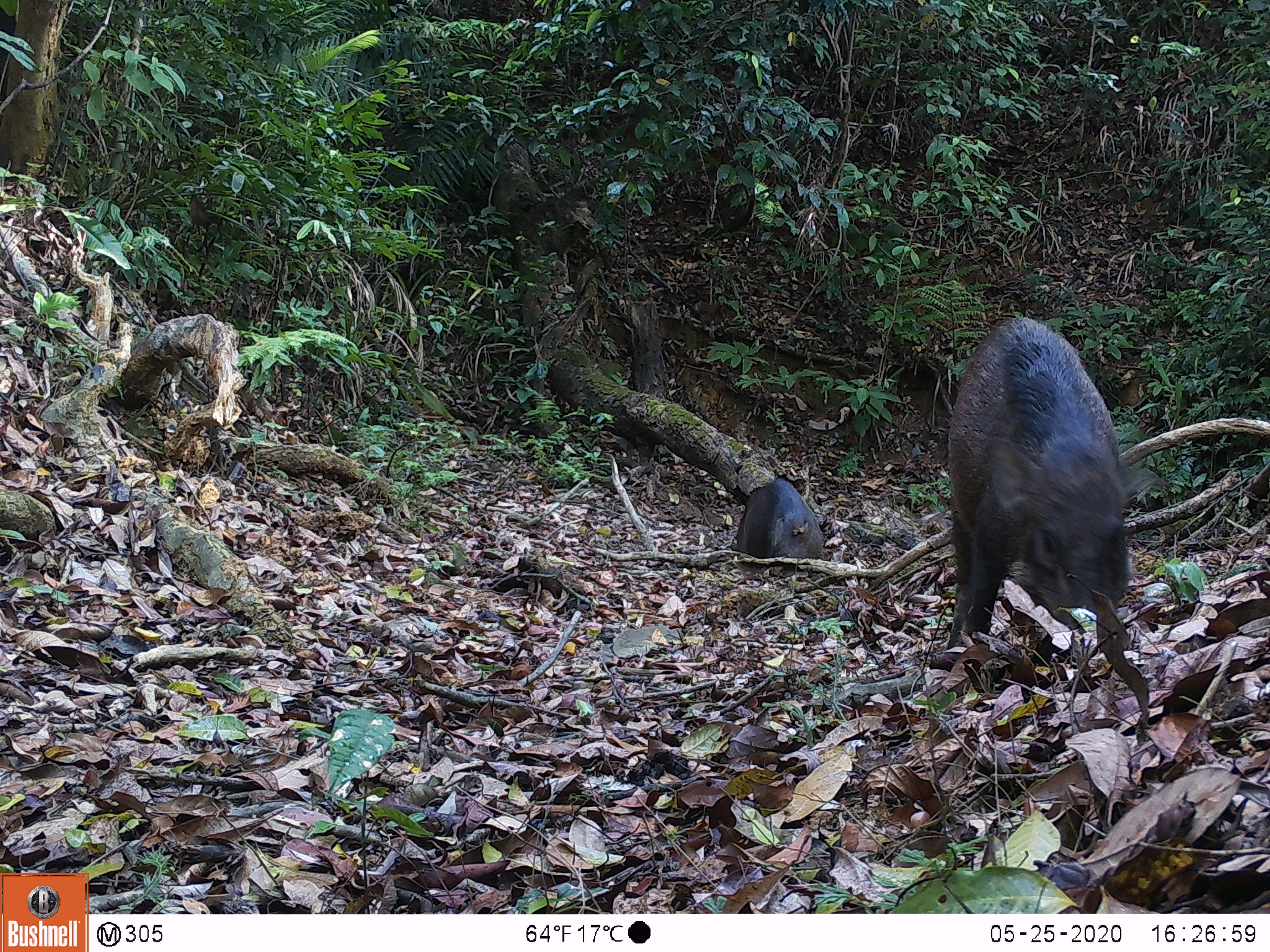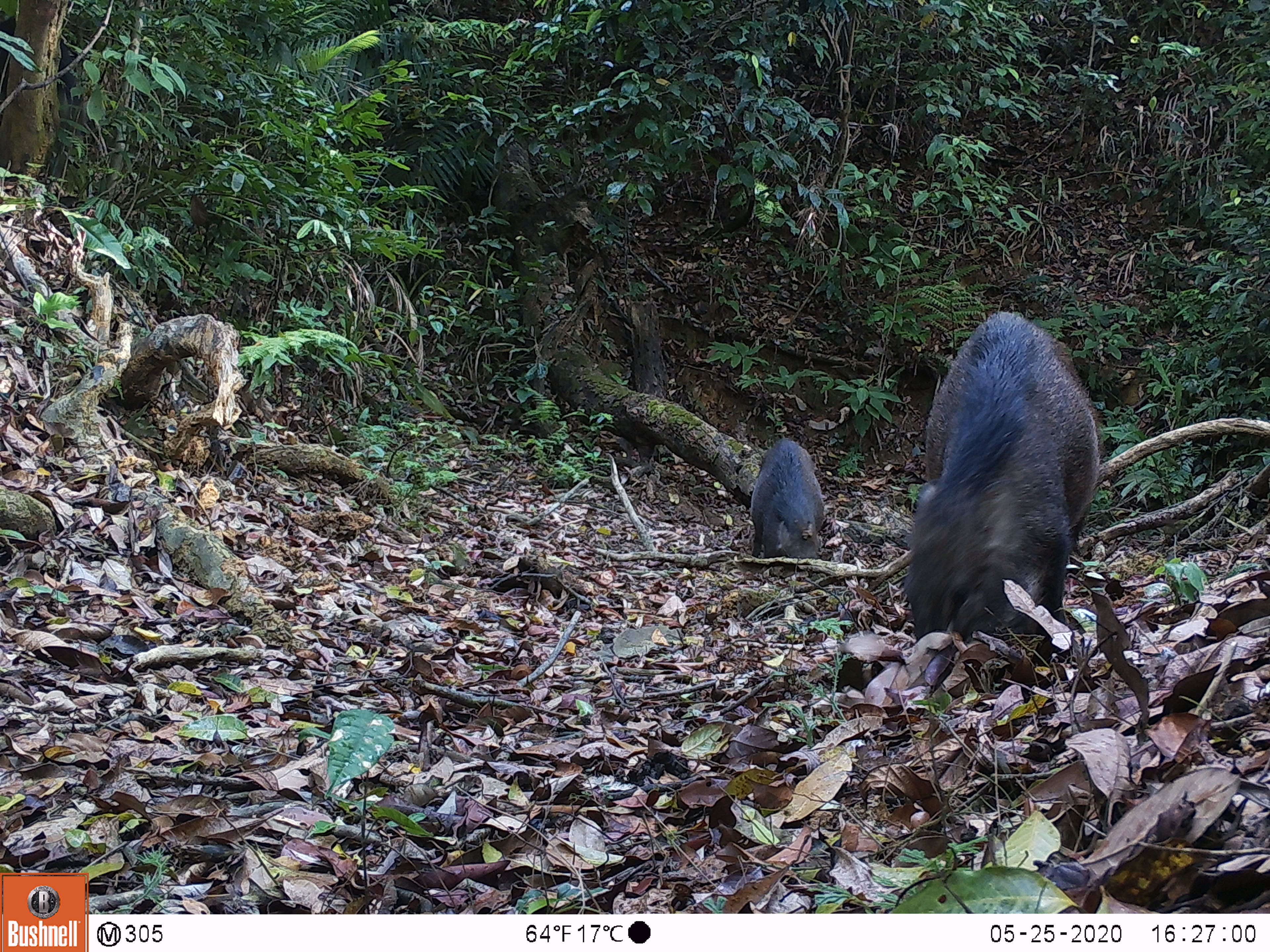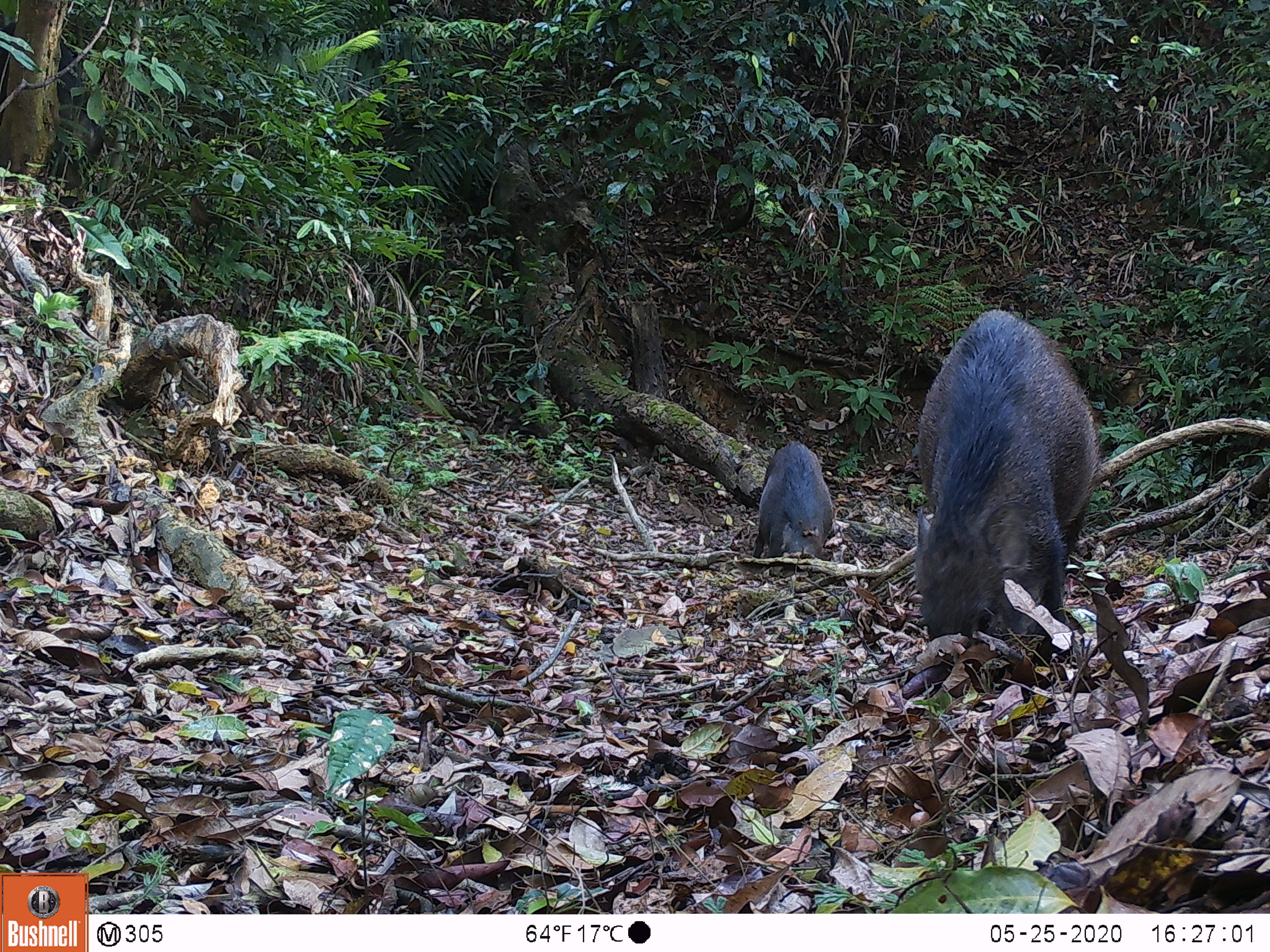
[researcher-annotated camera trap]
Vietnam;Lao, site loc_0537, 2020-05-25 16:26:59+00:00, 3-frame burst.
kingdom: Animalia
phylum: Chordata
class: Mammalia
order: Artiodactyla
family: Suidae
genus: Sus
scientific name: Sus scrofa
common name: eurasian wild pig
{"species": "eurasian wild pig (Sus scrofa)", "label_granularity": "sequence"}